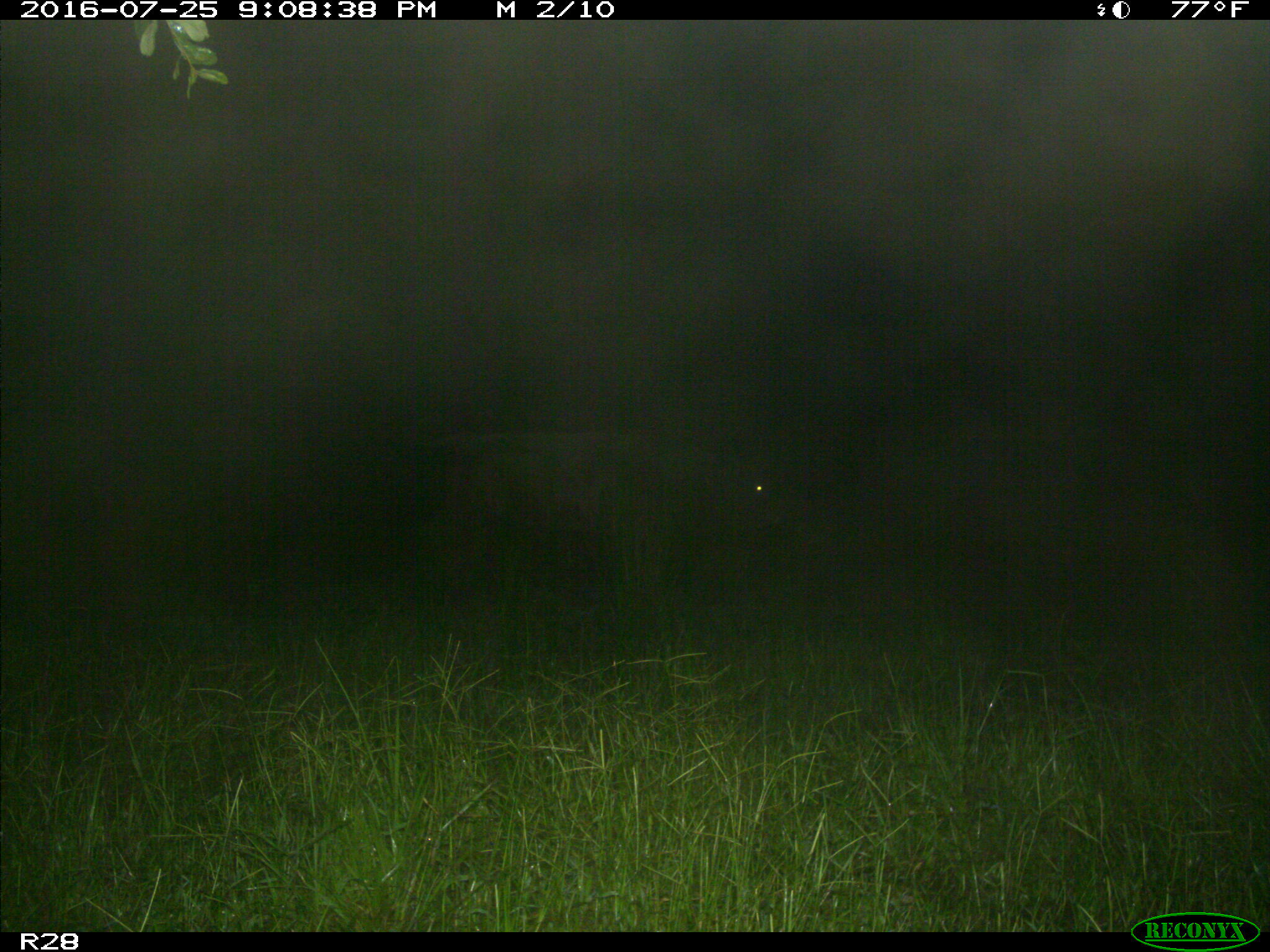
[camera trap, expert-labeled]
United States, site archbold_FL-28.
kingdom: Animalia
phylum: Chordata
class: Mammalia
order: Artiodactyla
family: Bovidae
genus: Bos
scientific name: Bos taurus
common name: domestic cow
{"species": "Bos taurus (domestic cow)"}